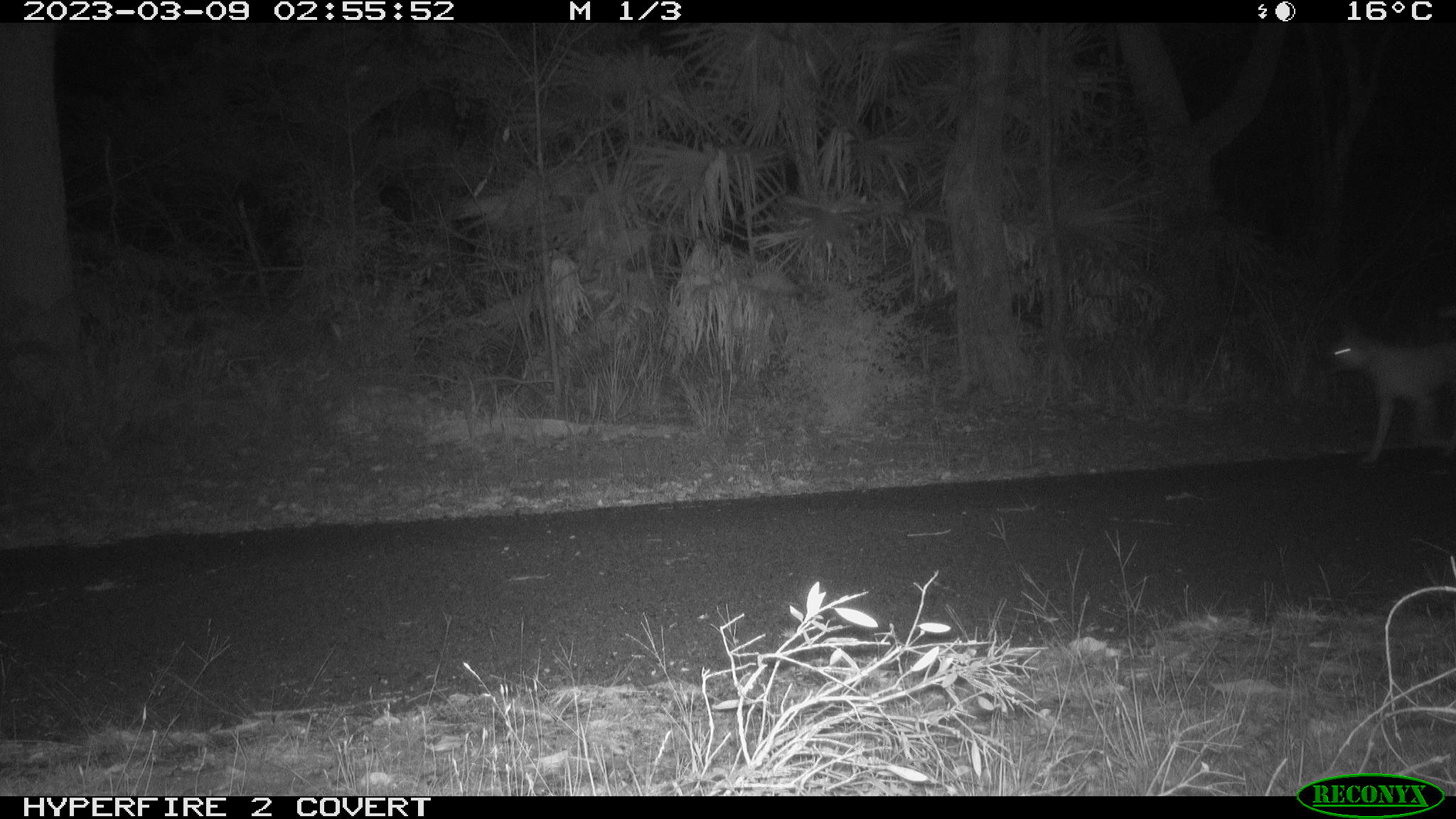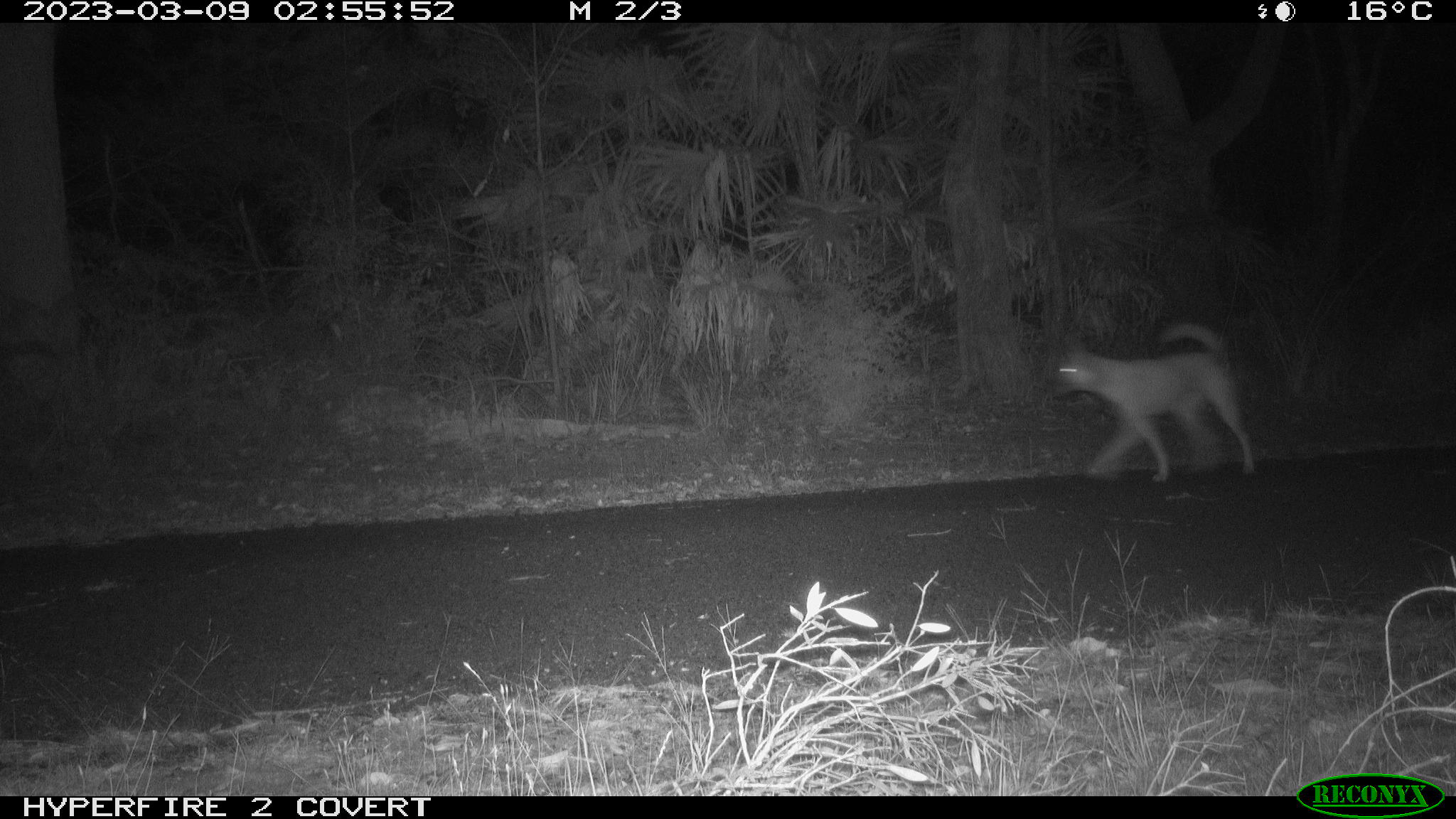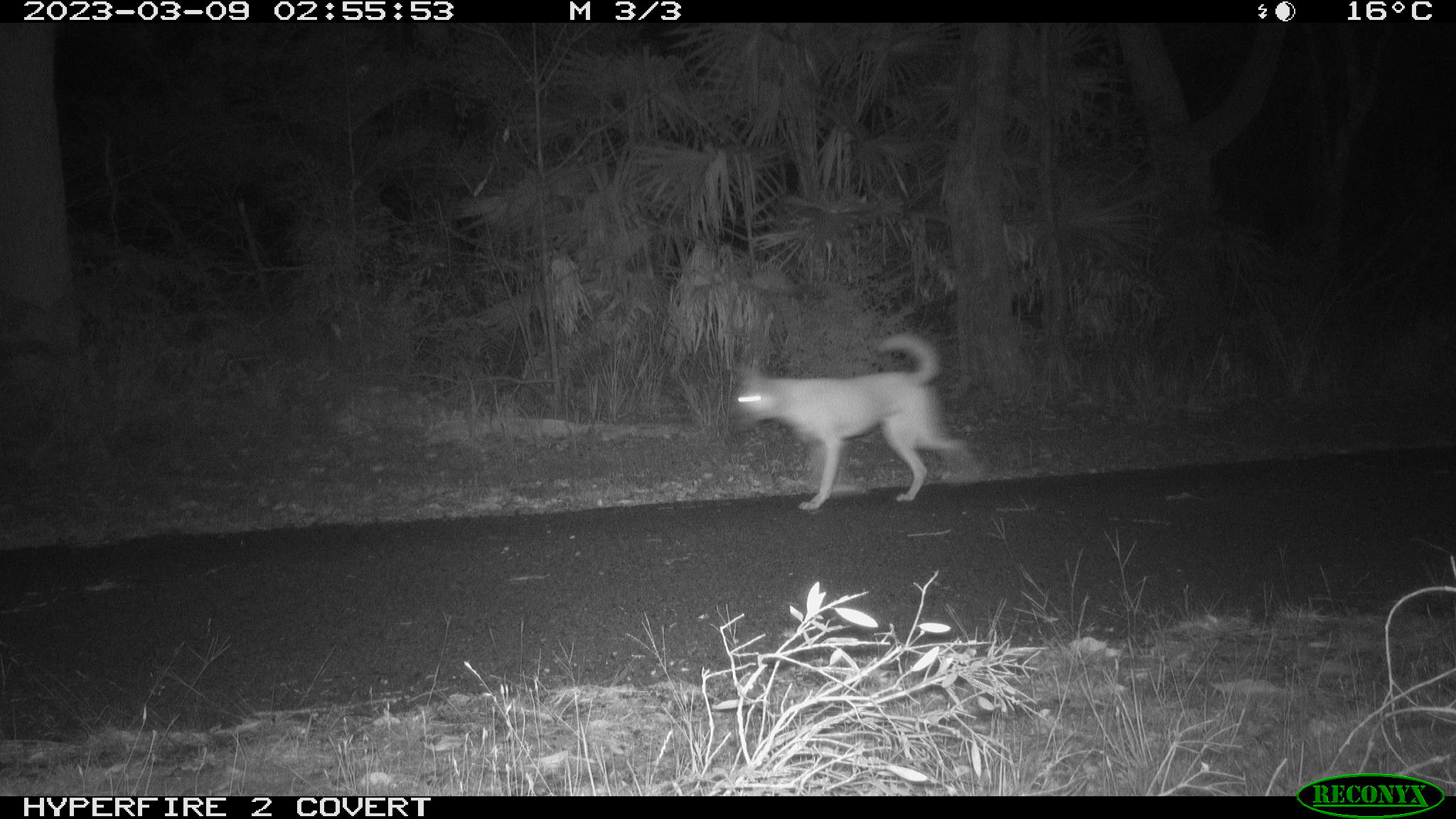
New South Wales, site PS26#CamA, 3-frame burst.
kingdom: Animalia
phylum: Chordata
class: Mammalia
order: Carnivora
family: Canidae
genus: Canis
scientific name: Canis familiaris dingo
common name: dingo